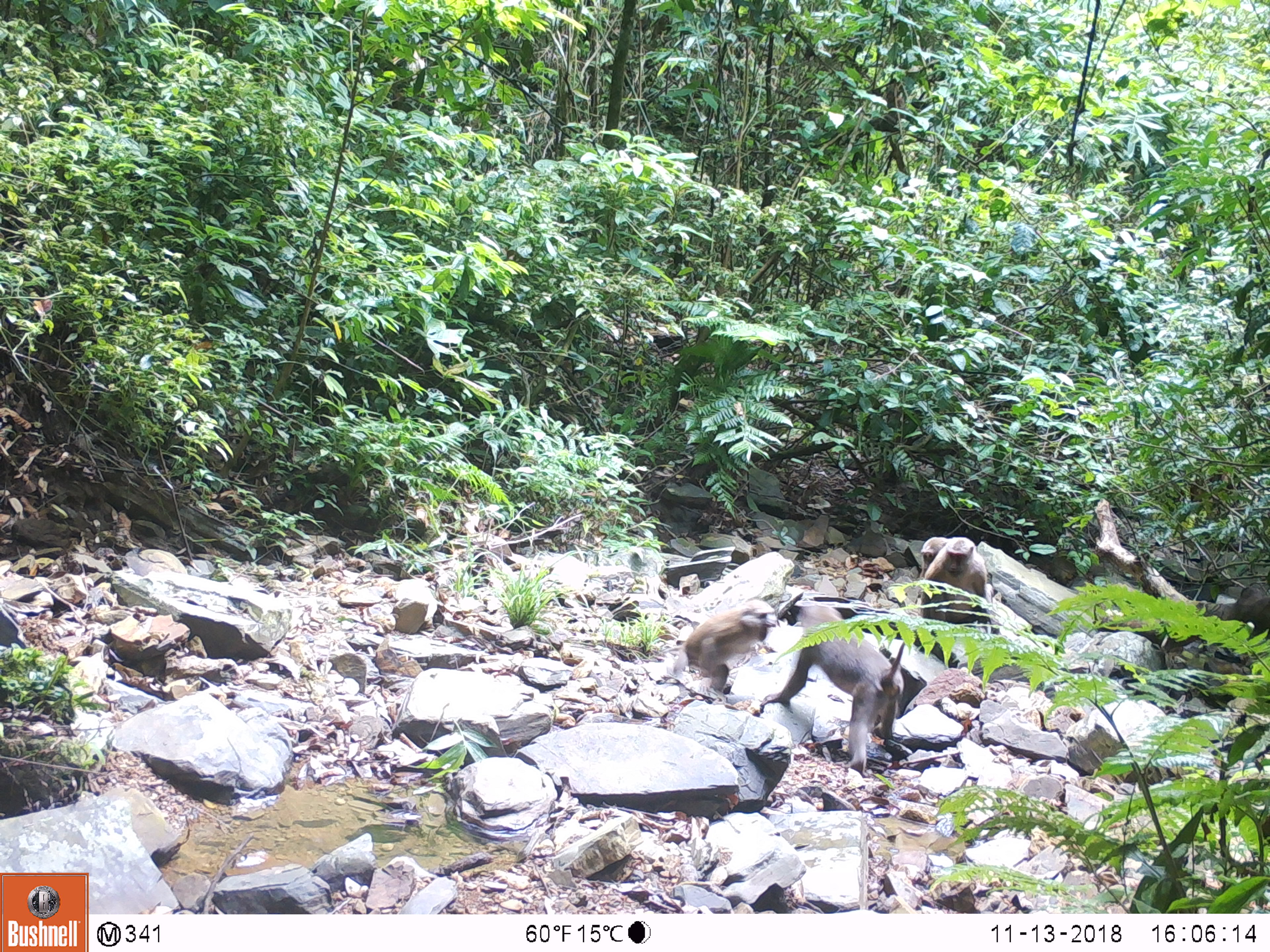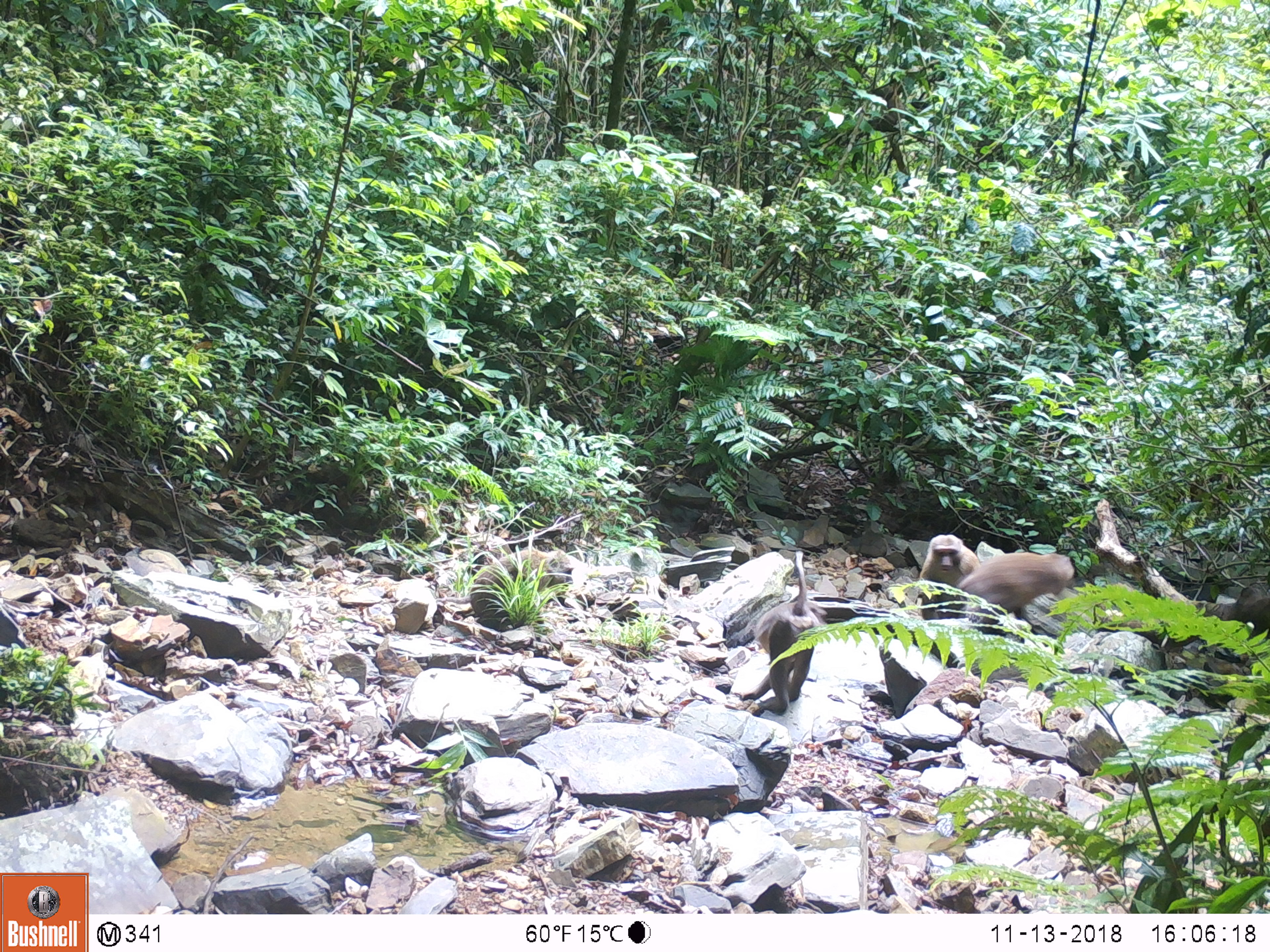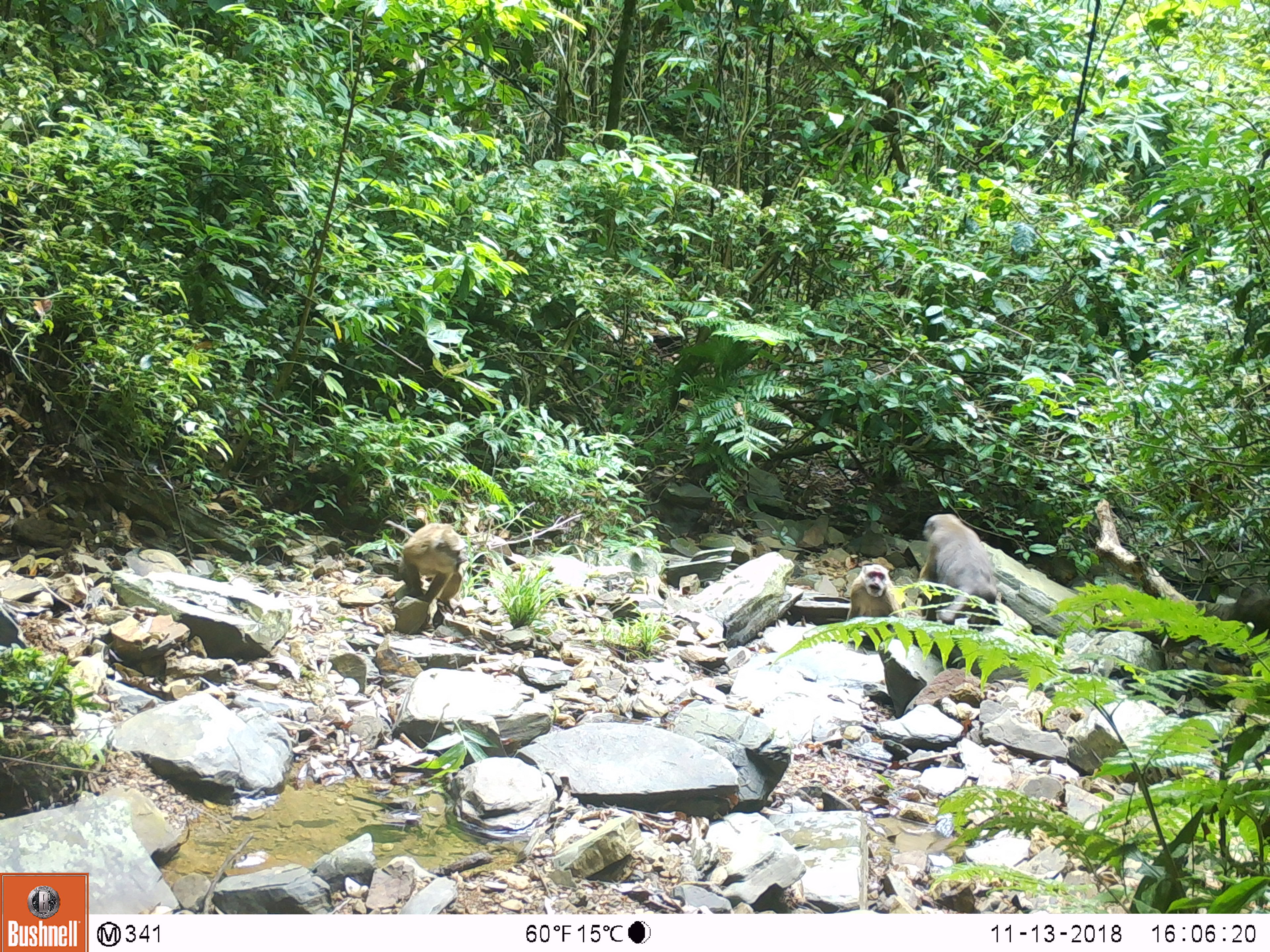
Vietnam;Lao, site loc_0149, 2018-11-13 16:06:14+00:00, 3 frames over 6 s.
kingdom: Animalia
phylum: Chordata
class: Mammalia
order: Primates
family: Cercopithecidae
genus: Macaca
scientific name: Macaca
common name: macaques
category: assam or rhesus macaque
Assam or rhesus macaque (macaques) (Macaca). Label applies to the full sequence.